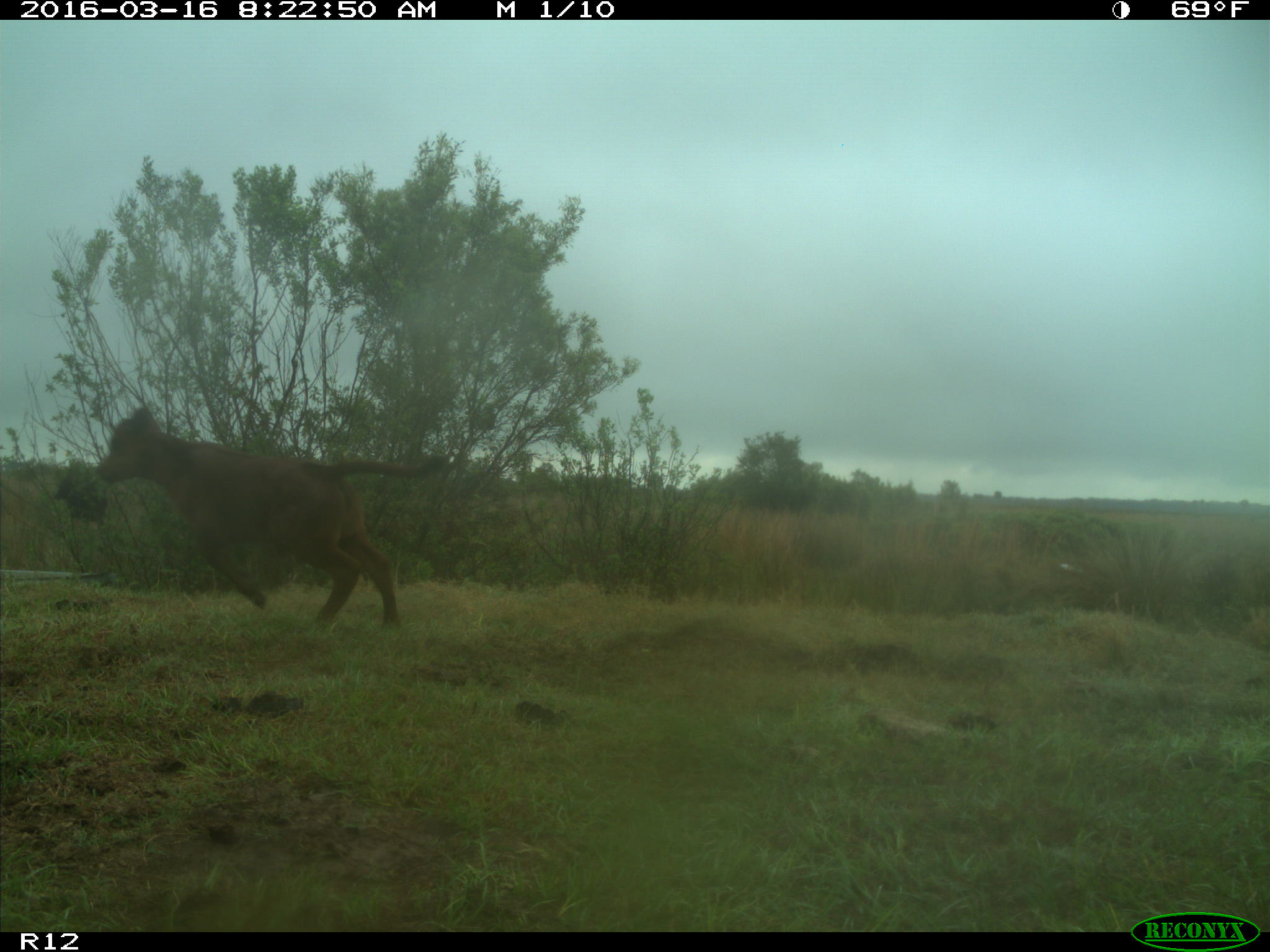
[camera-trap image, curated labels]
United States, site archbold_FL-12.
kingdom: Animalia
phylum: Chordata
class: Mammalia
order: Artiodactyla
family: Bovidae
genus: Bos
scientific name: Bos taurus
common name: domestic cow